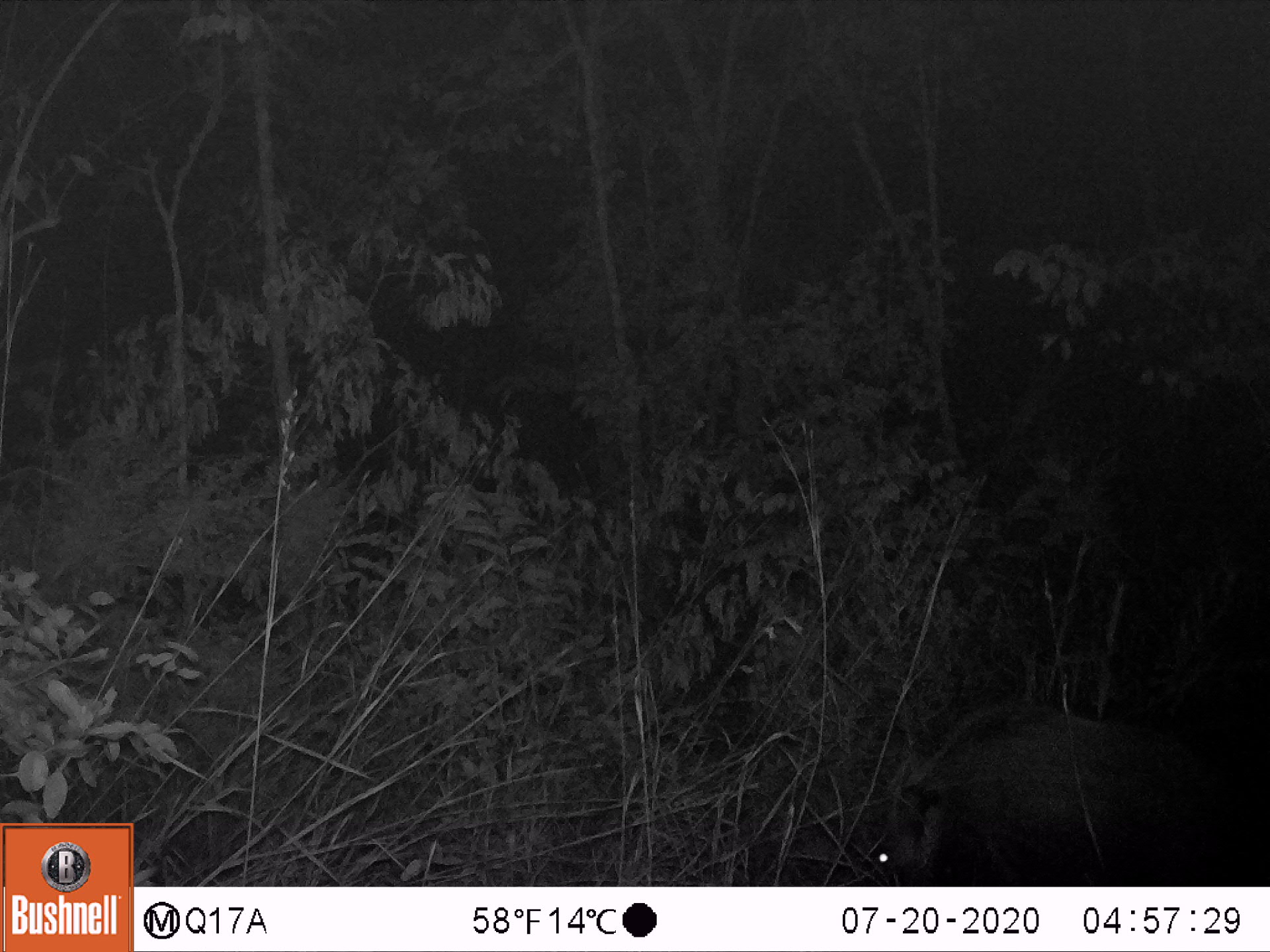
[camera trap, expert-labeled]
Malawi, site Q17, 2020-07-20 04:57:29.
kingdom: Animalia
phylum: Chordata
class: Mammalia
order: Artiodactyla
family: Suidae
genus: Potamochoerus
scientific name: Potamochoerus larvatus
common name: bushpig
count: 1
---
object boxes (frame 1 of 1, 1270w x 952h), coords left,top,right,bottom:
bushpig: 874,703,1239,883